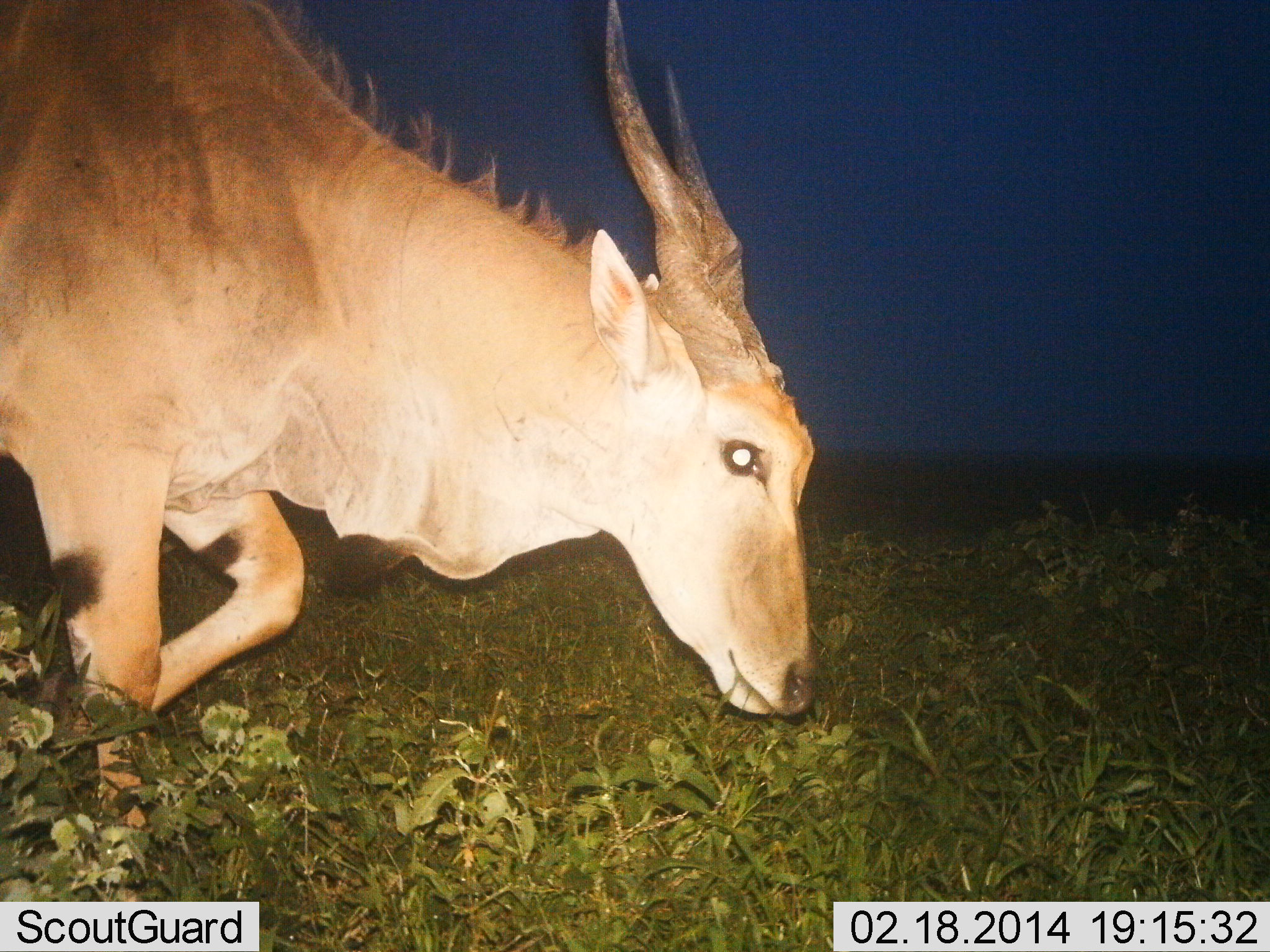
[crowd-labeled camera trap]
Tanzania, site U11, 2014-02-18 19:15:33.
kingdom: Animalia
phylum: Chordata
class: Mammalia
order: Artiodactyla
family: Bovidae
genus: Tragelaphus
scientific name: Tragelaphus oryx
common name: eland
Eland (Tragelaphus oryx), count 1. Behavior (volunteer vote fractions): standing 20%, resting 10%, moving 50%, interacting 0%. Young present (vote fraction): 0%. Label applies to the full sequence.